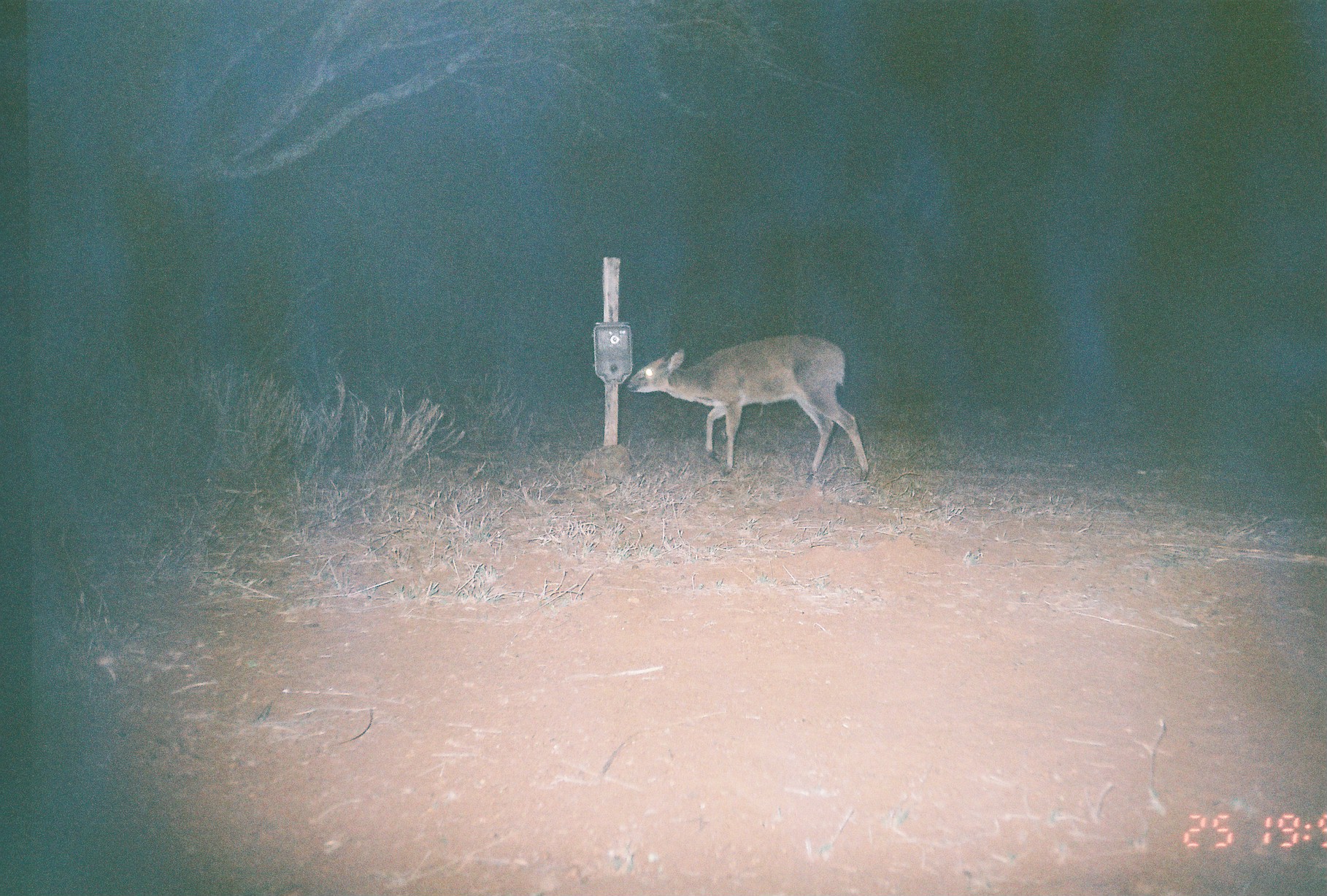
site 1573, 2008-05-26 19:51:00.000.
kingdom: Animalia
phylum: Chordata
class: Mammalia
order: Artiodactyla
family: Bovidae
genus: Sylvicapra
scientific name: Sylvicapra grimmia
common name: bush duiker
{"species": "Sylvicapra grimmia (bush duiker)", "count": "1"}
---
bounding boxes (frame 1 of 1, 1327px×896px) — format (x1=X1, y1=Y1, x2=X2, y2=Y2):
sylvicapra grimmia: (x1=626, y1=332, x2=870, y2=484)